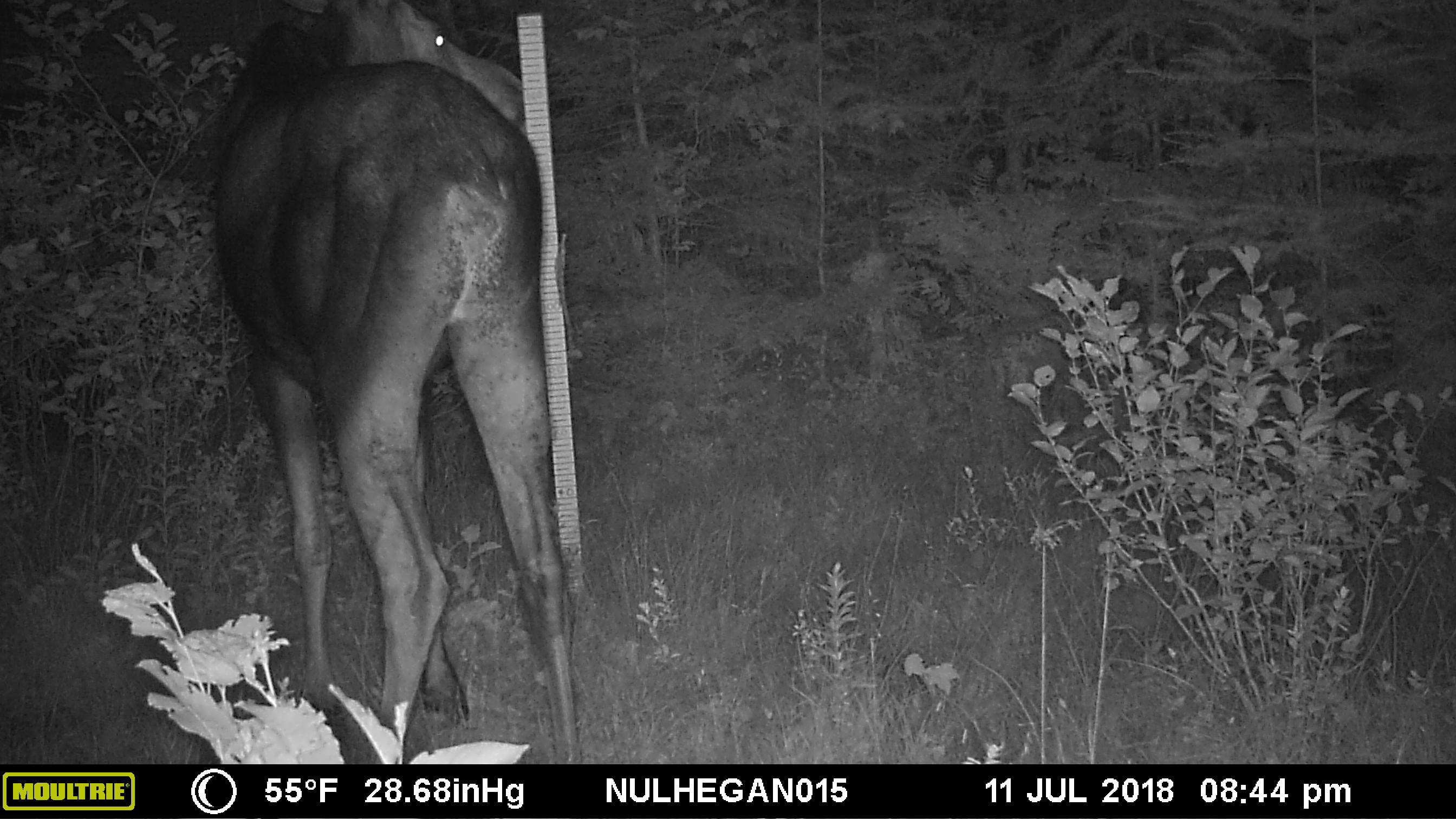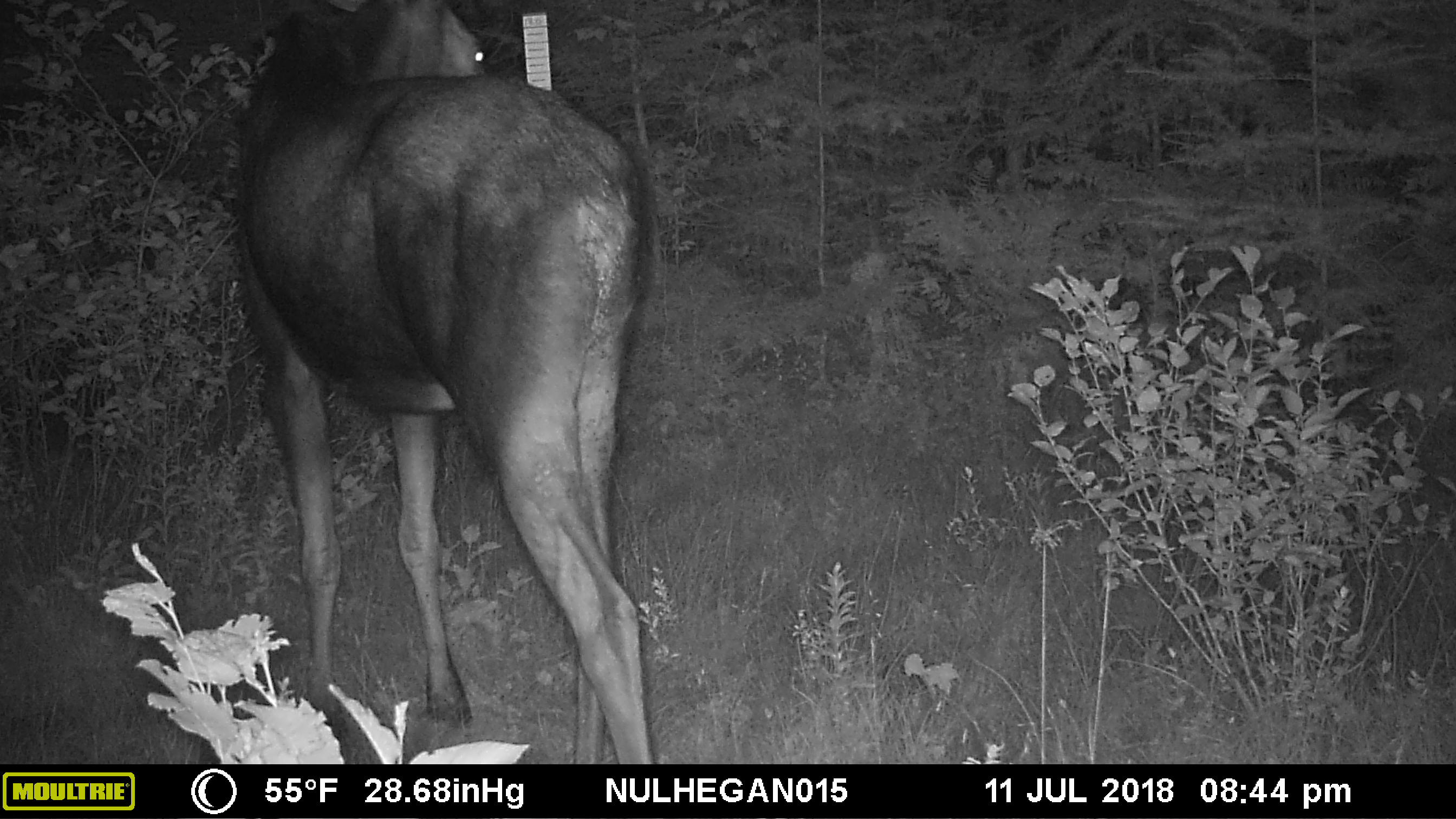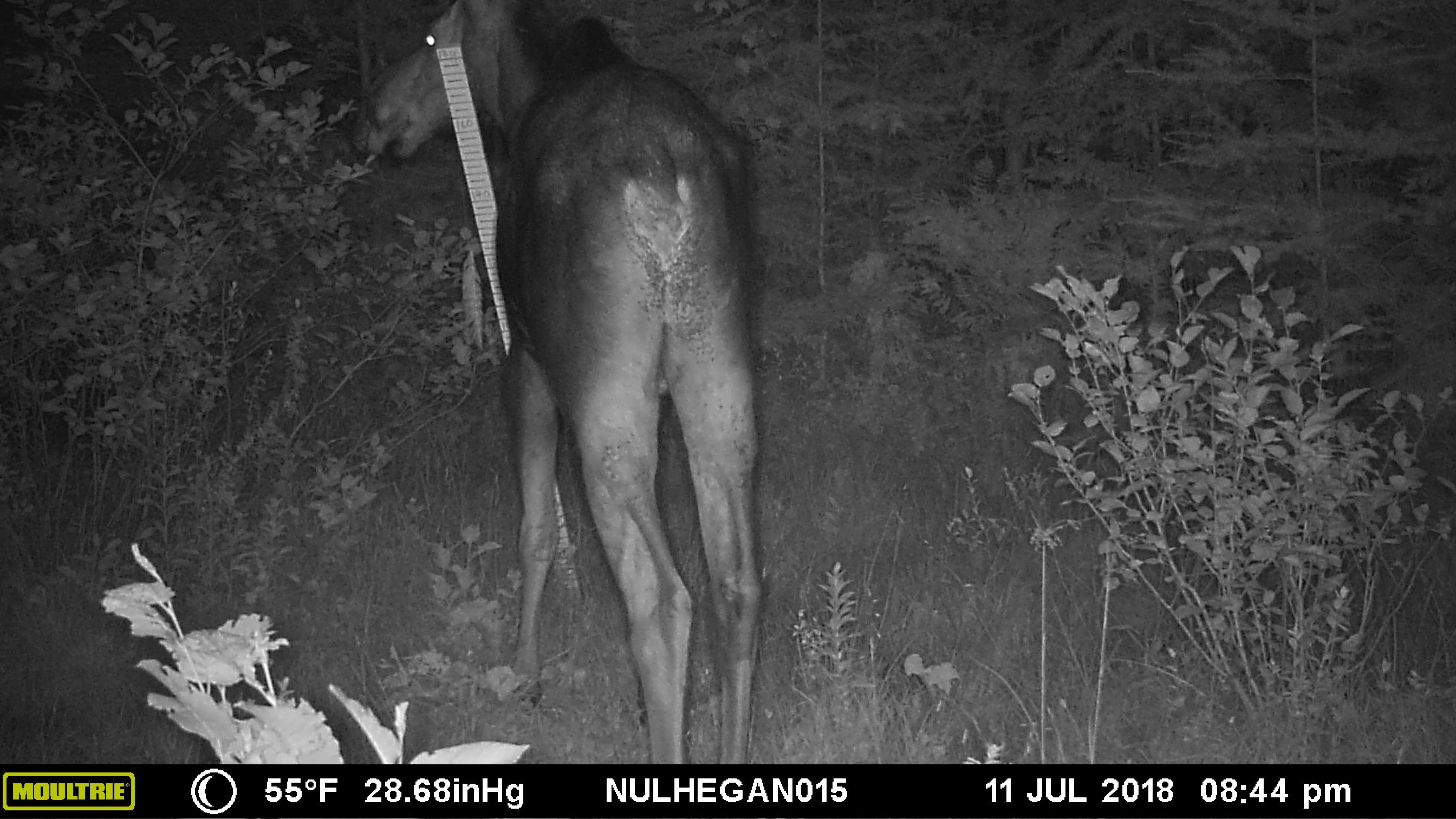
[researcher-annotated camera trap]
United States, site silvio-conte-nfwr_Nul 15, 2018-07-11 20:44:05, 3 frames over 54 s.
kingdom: Animalia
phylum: Chordata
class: Mammalia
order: Artiodactyla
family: Cervidae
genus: Alces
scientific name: Alces alces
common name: moose